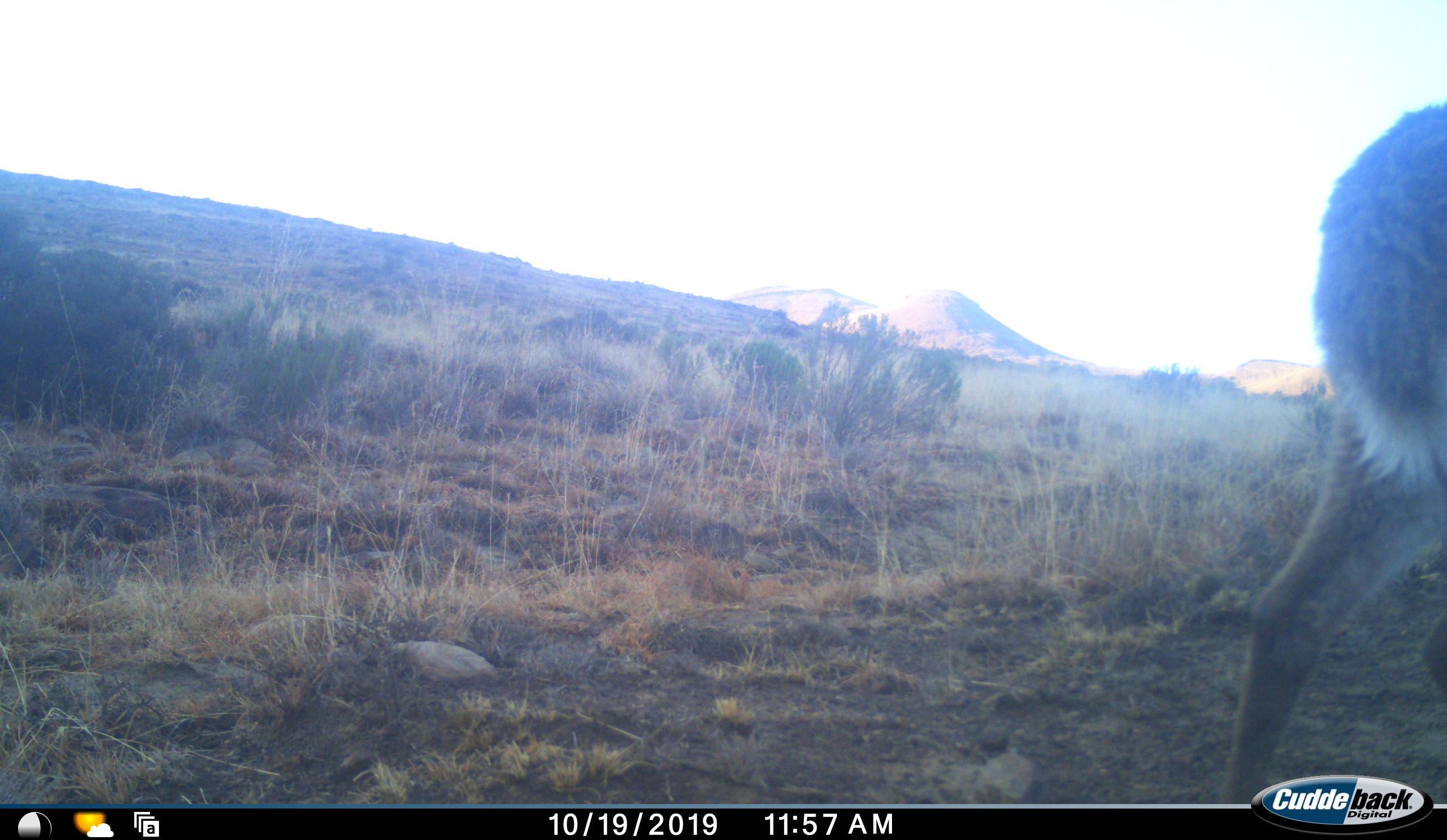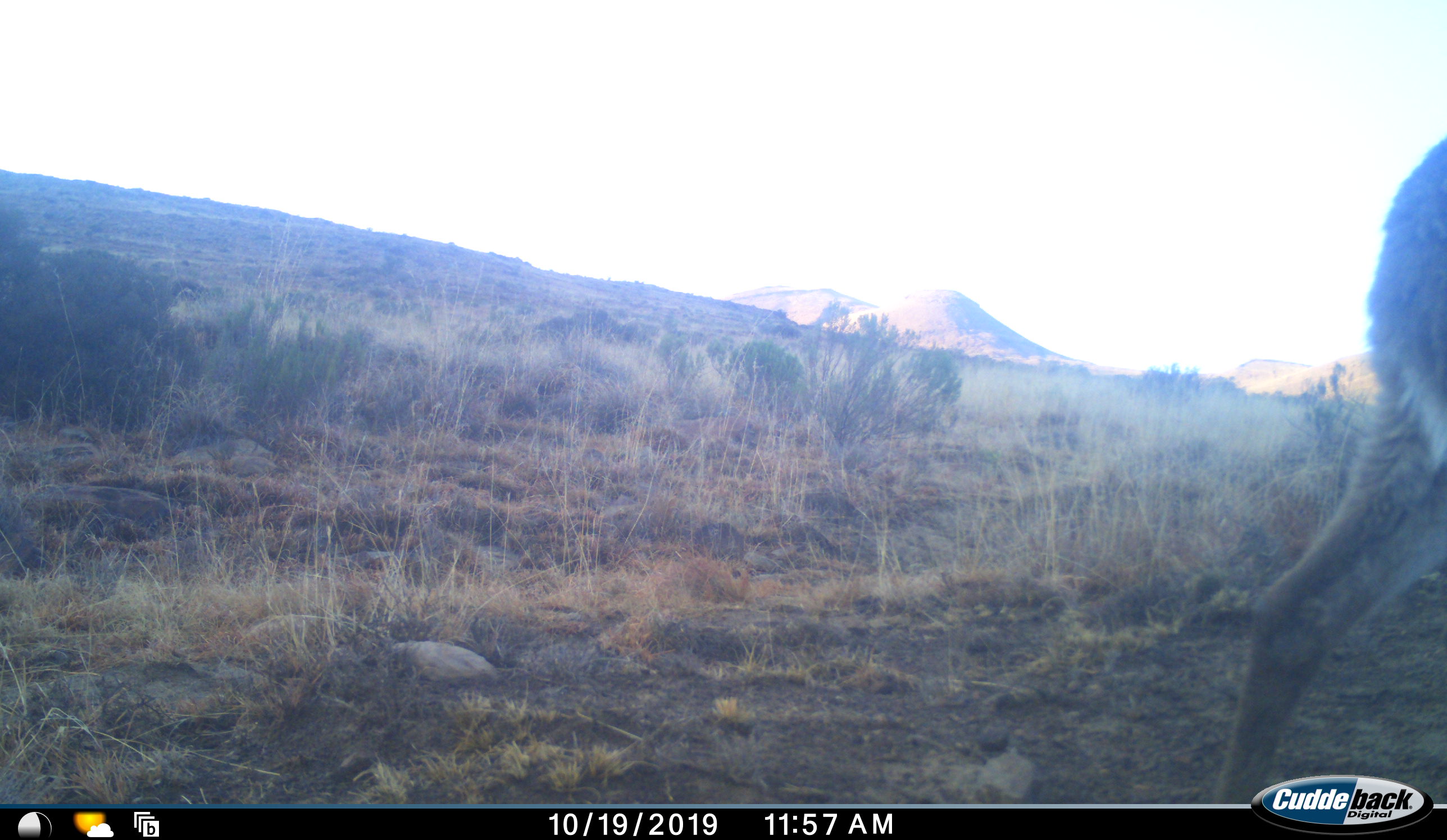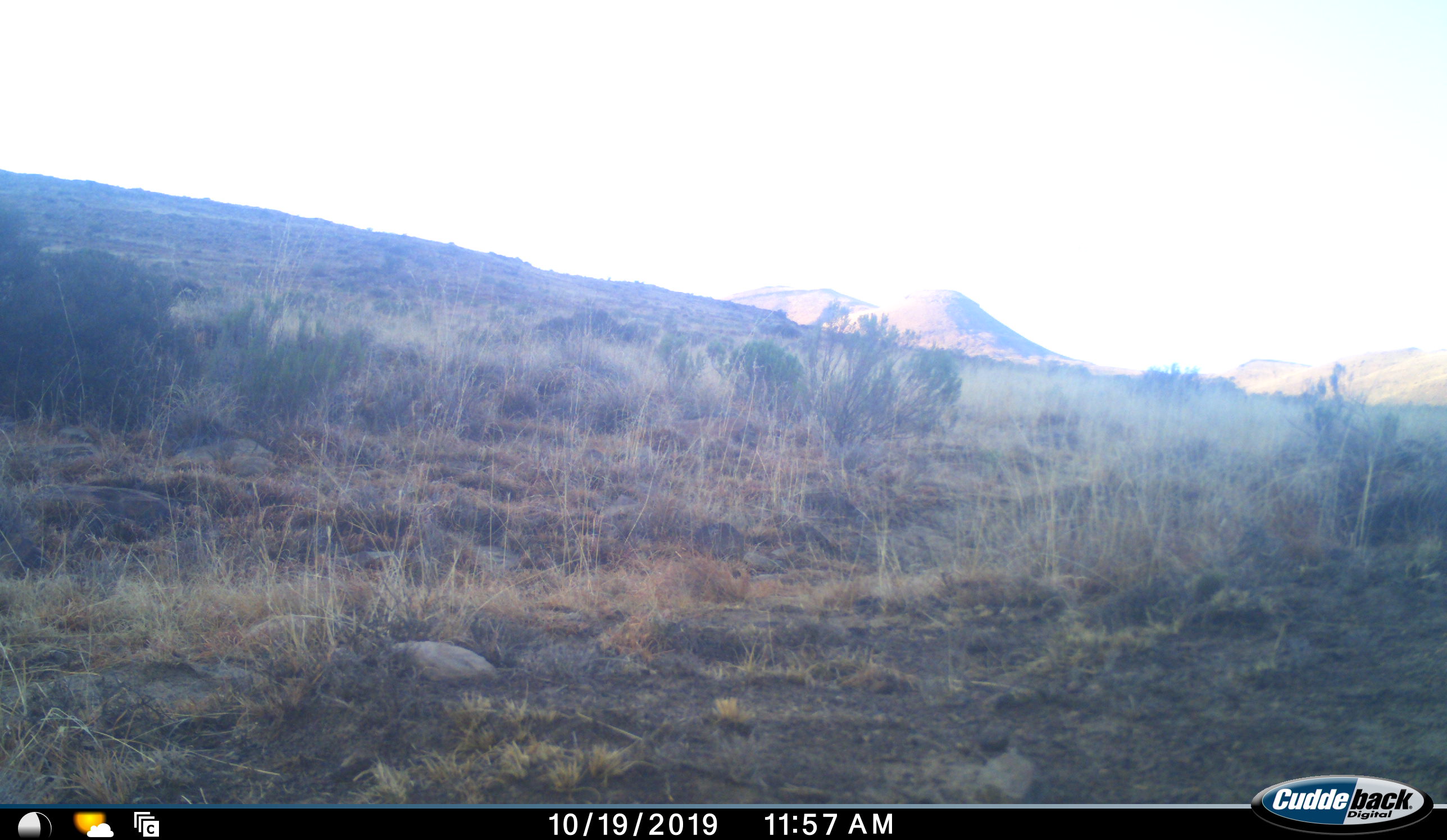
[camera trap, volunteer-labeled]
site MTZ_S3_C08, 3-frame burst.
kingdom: Animalia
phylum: Chordata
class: Mammalia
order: Artiodactyla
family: Bovidae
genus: Pelea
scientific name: Pelea capreolus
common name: grey rhebok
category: rhebokgrey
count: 1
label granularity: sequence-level